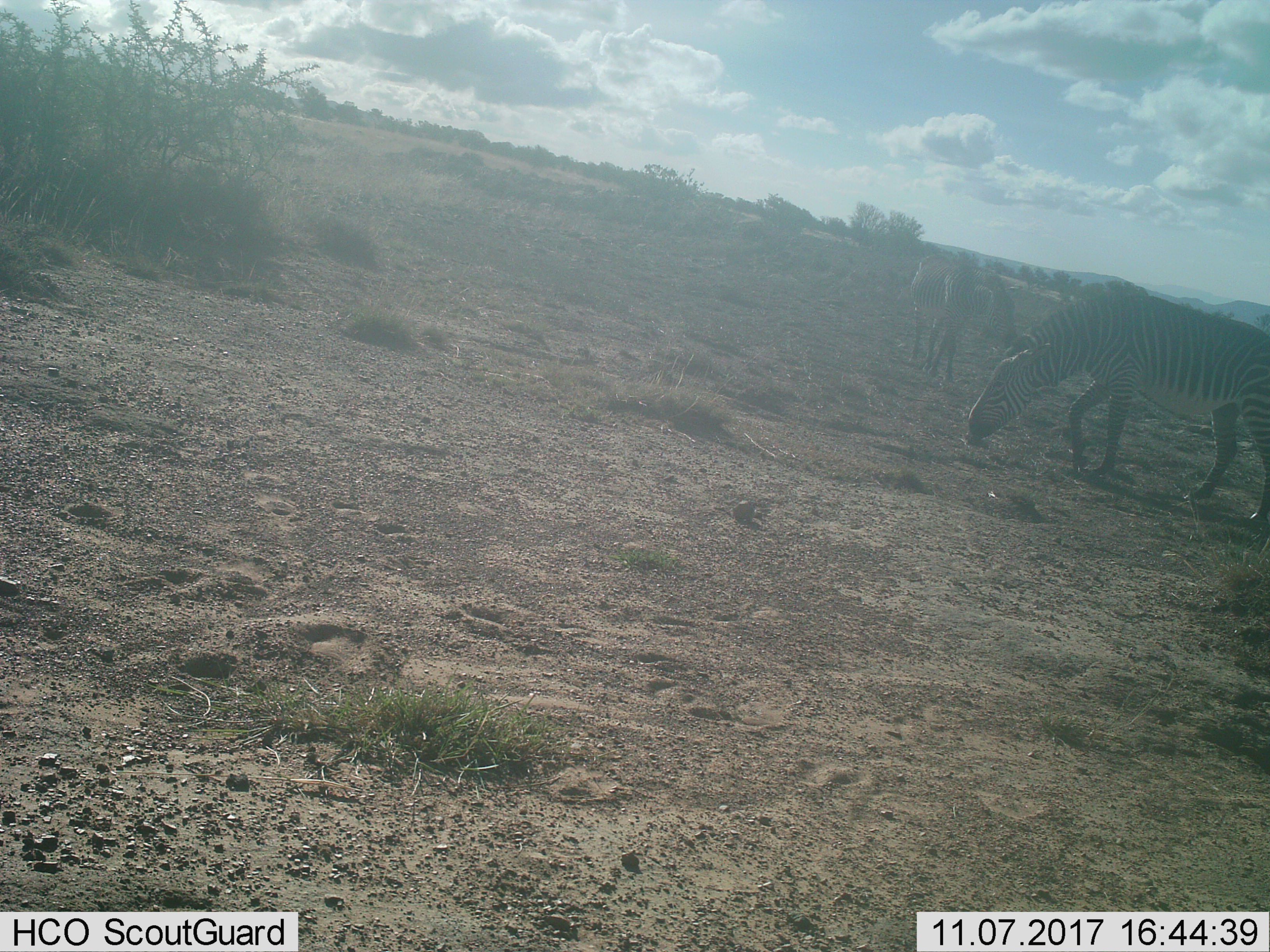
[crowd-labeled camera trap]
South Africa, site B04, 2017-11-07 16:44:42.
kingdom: Animalia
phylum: Chordata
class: Mammalia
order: Perissodactyla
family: Equidae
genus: Equus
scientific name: Equus zebra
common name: mountain zebra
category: zebramountain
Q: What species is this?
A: Zebramountain (mountain zebra) (Equus zebra).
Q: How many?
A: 2.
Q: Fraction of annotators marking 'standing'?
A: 17%.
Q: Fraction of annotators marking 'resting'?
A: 0%.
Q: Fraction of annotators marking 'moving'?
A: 17%.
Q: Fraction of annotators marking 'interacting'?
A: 0%.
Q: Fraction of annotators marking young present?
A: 17%.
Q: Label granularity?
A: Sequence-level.